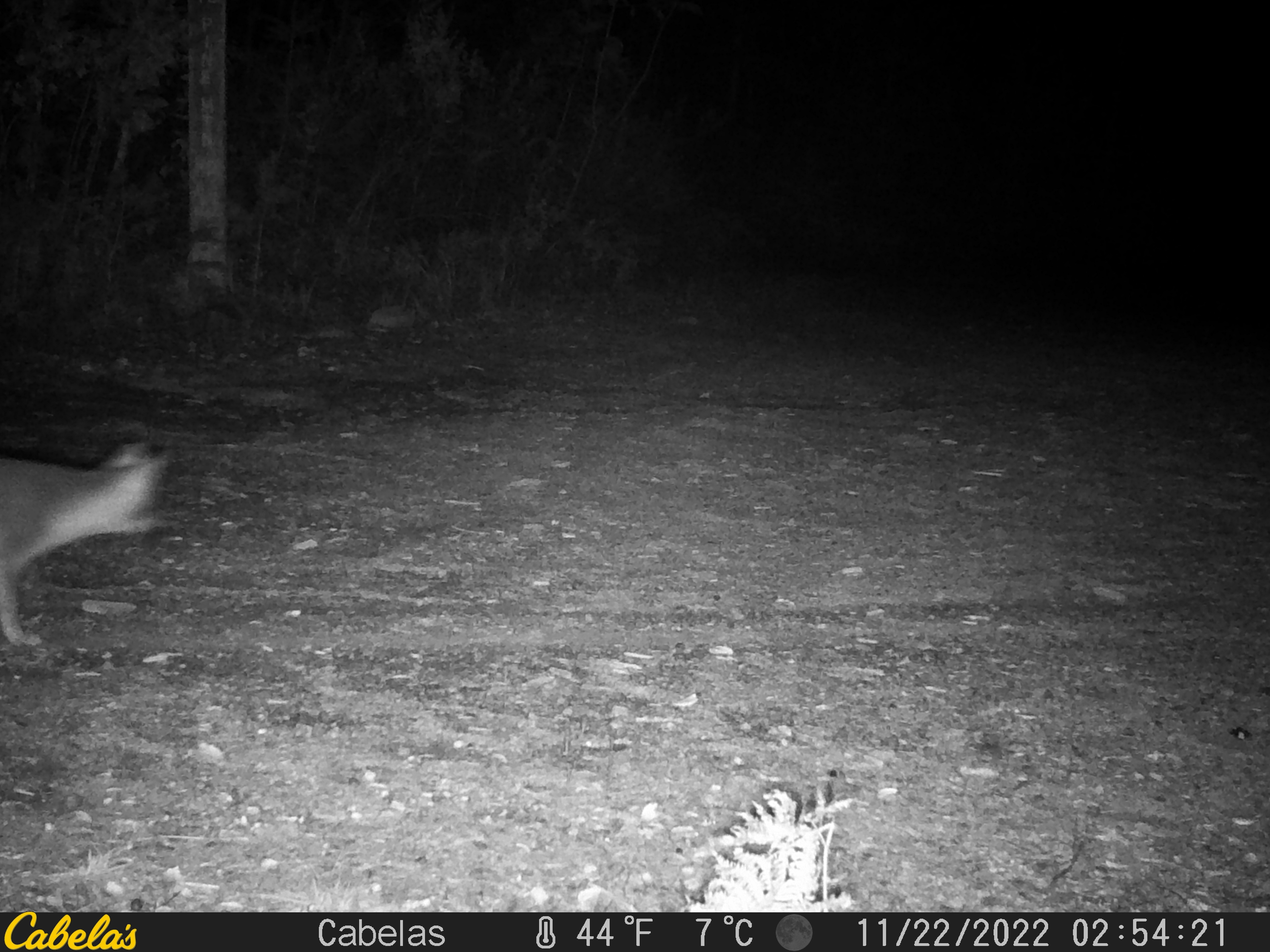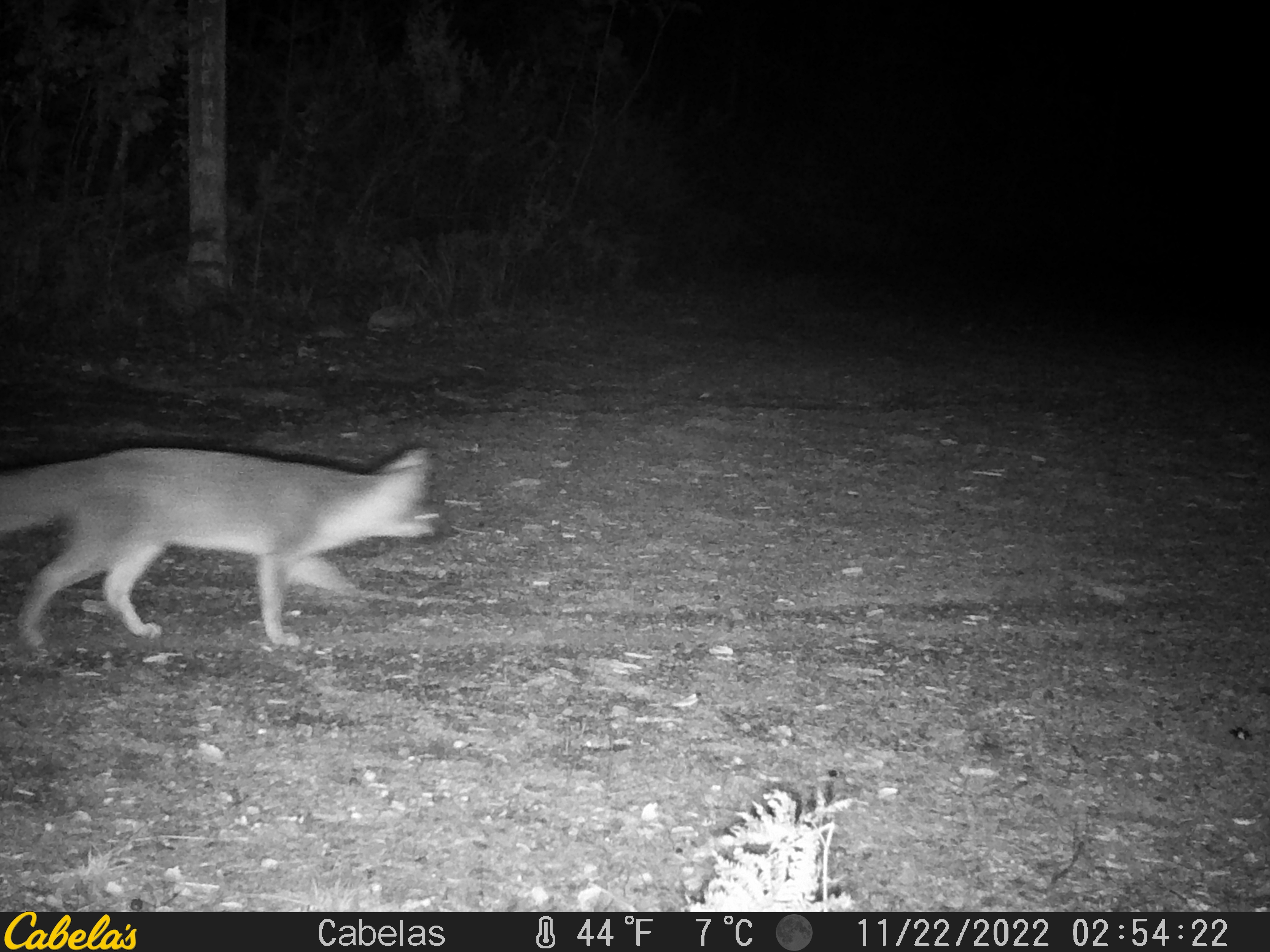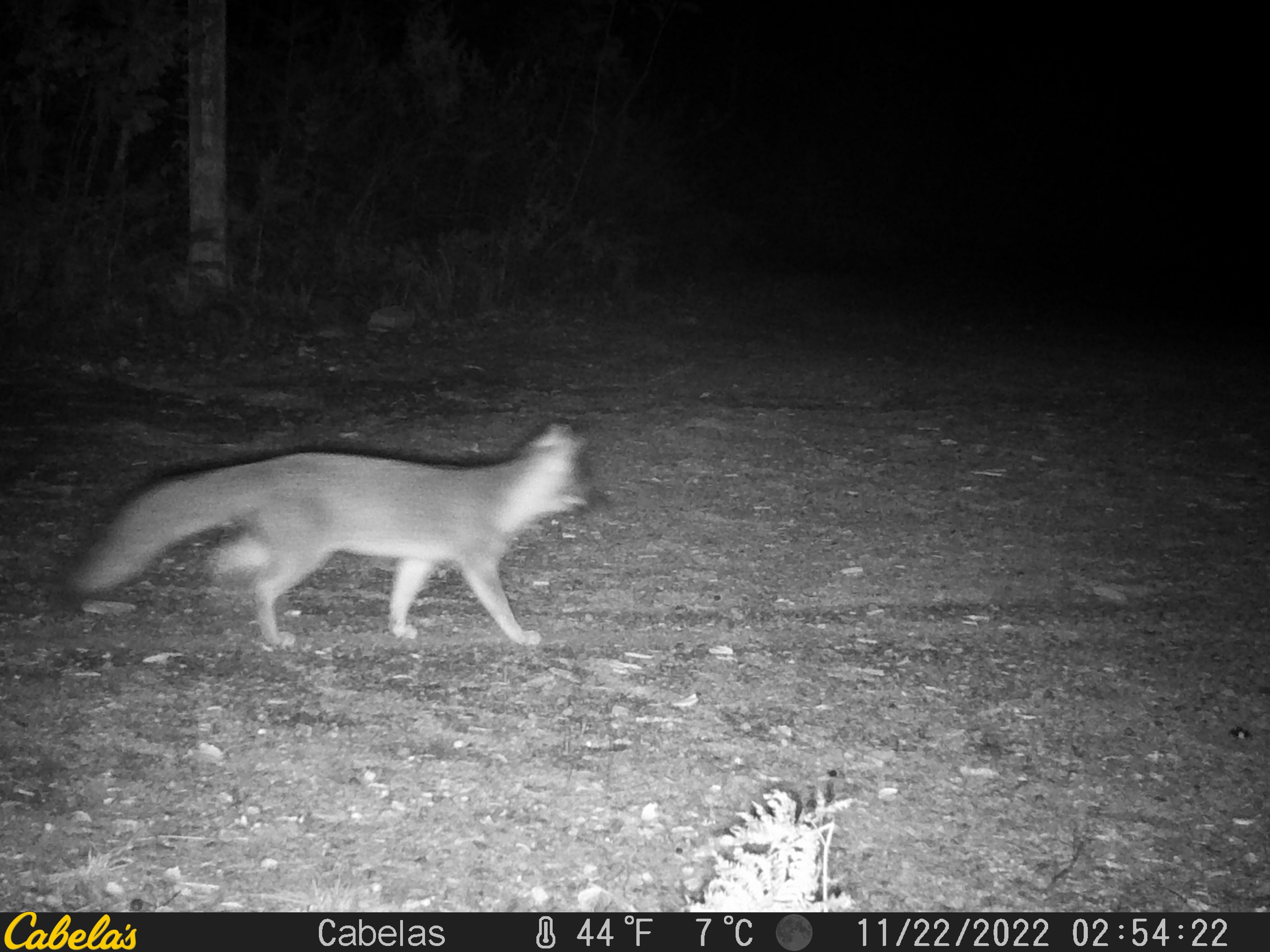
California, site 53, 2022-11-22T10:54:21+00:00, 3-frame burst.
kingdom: Animalia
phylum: Chordata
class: Mammalia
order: Carnivora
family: Canidae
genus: Urocyon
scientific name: Urocyon cinereoargenteus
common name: gray fox